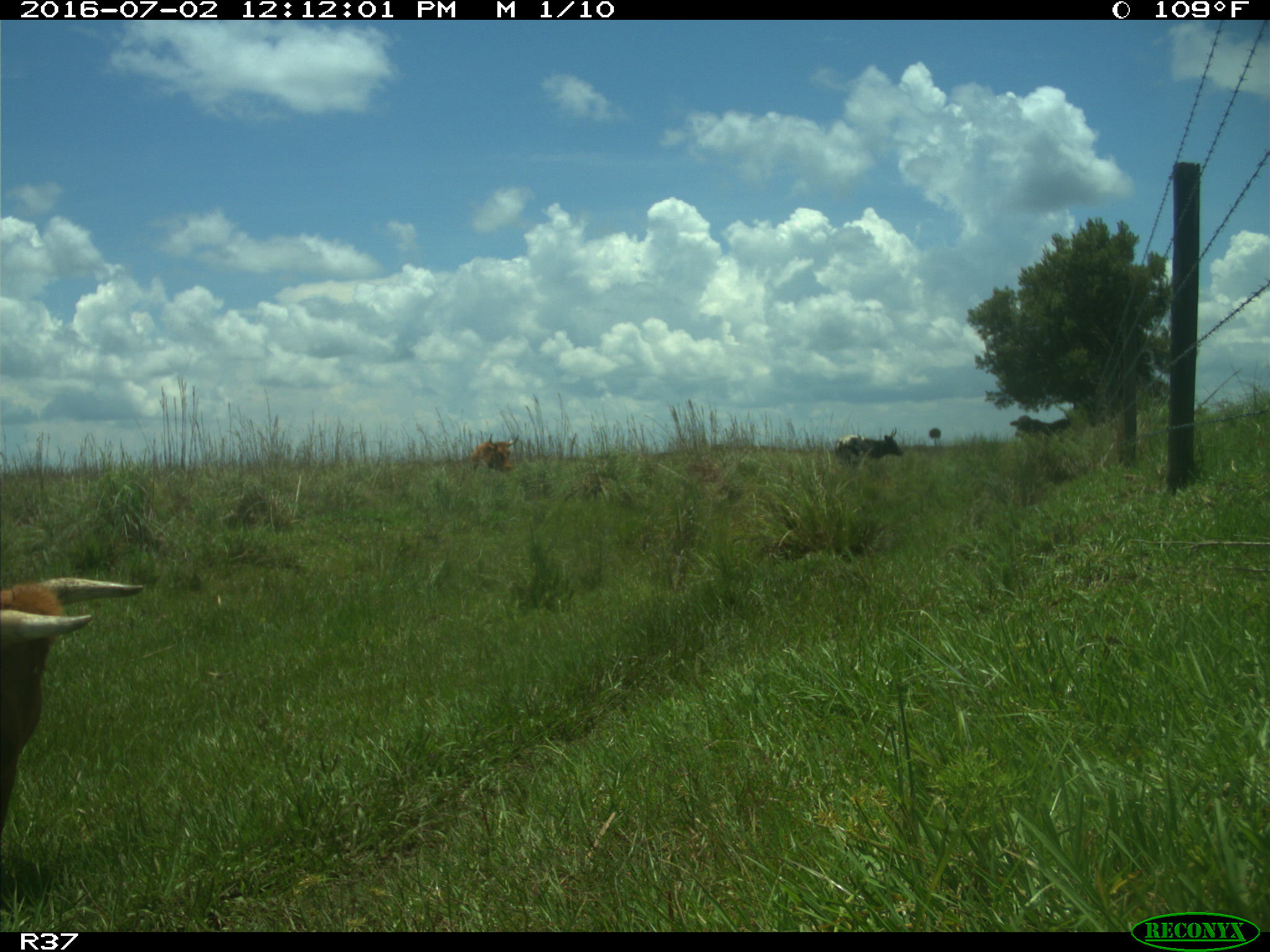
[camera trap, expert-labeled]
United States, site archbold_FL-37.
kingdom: Animalia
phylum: Chordata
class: Mammalia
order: Artiodactyla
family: Bovidae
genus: Bos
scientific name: Bos taurus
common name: domestic cow